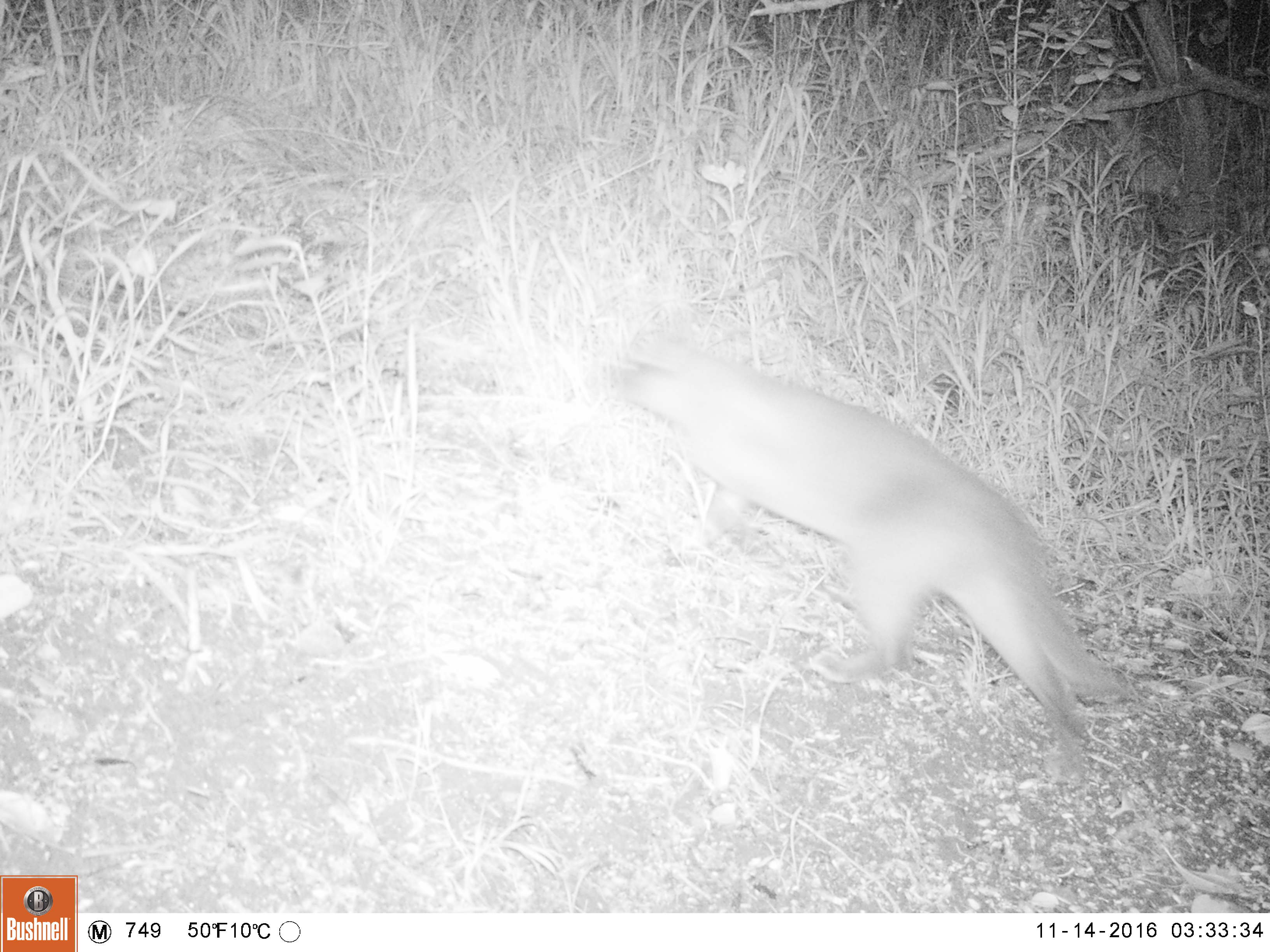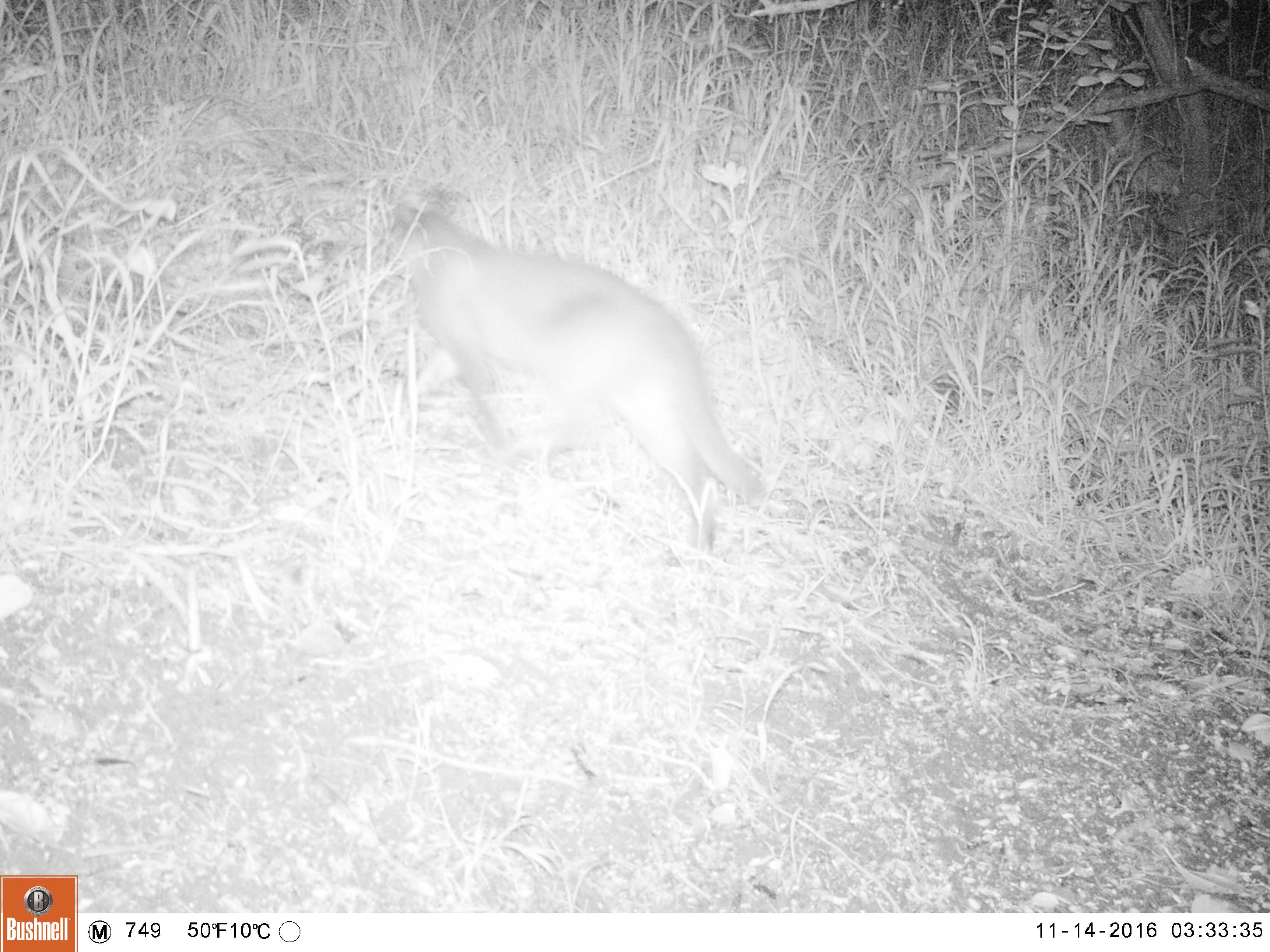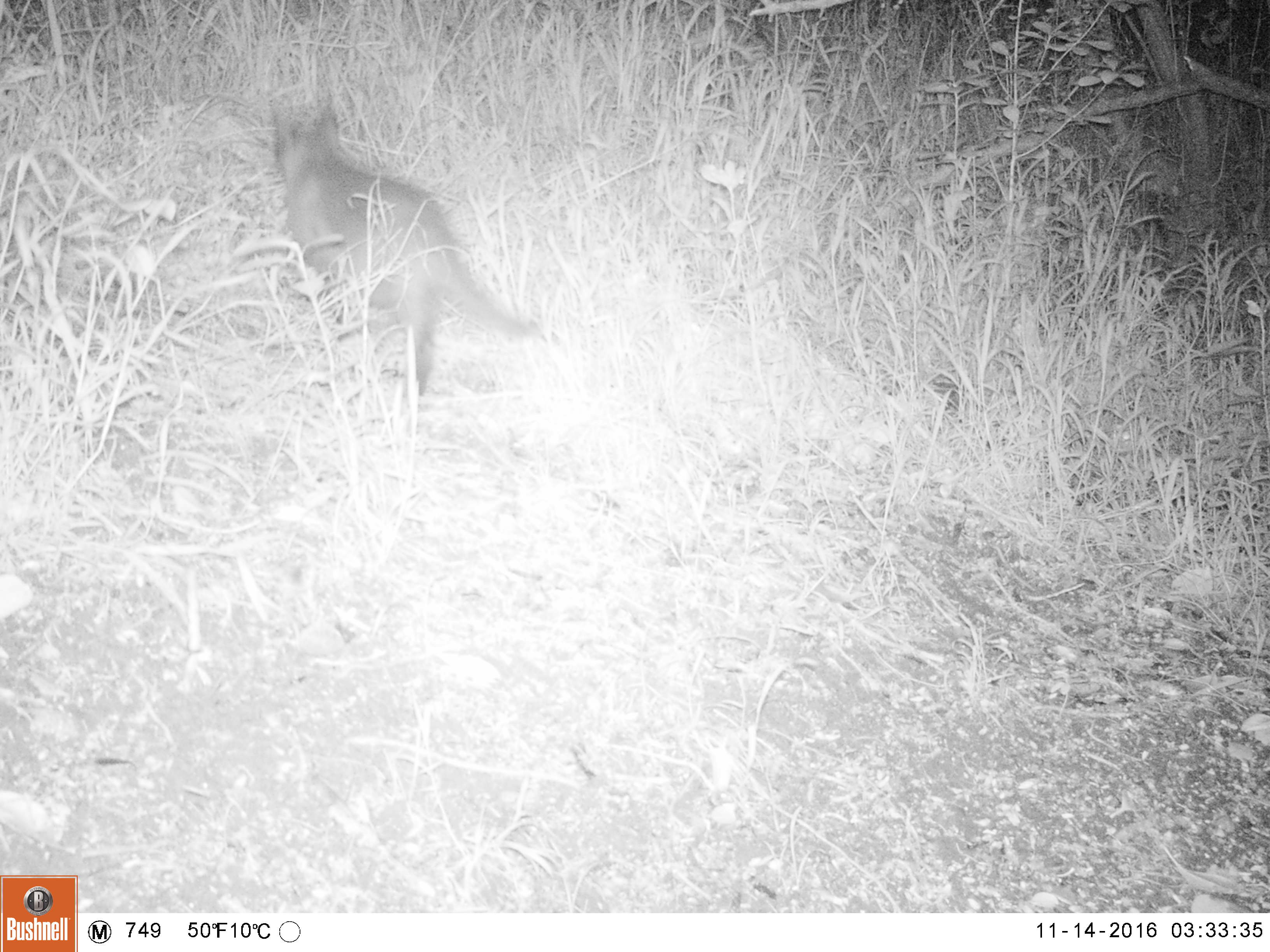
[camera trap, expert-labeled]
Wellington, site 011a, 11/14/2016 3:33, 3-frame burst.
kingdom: Animalia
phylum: Chordata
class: Mammalia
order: Carnivora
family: Felidae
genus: Felis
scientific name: Felis catus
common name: cat